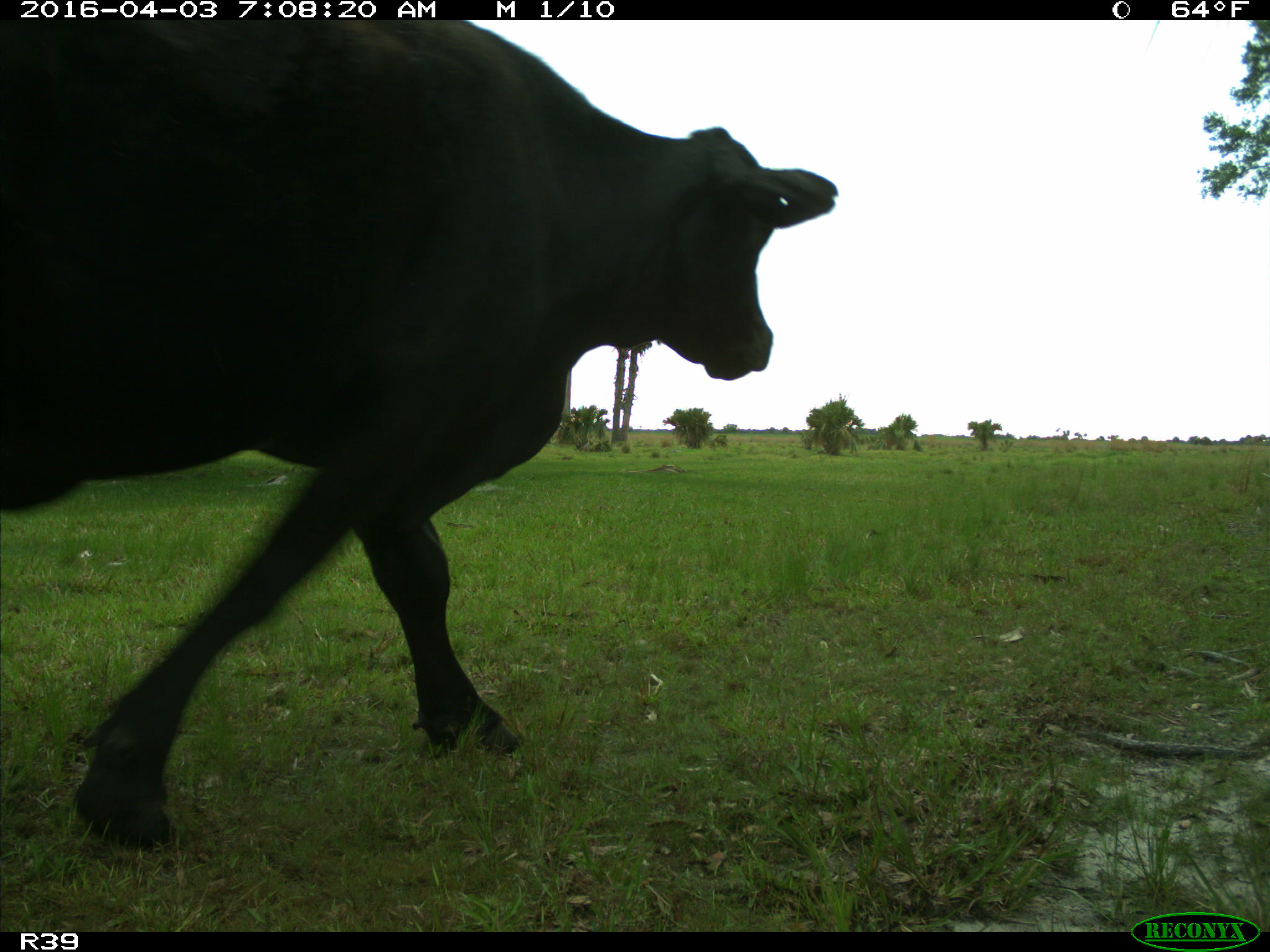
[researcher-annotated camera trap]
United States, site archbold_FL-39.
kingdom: Animalia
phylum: Chordata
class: Mammalia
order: Artiodactyla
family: Bovidae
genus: Bos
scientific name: Bos taurus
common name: domestic cow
Bos taurus (domestic cow).